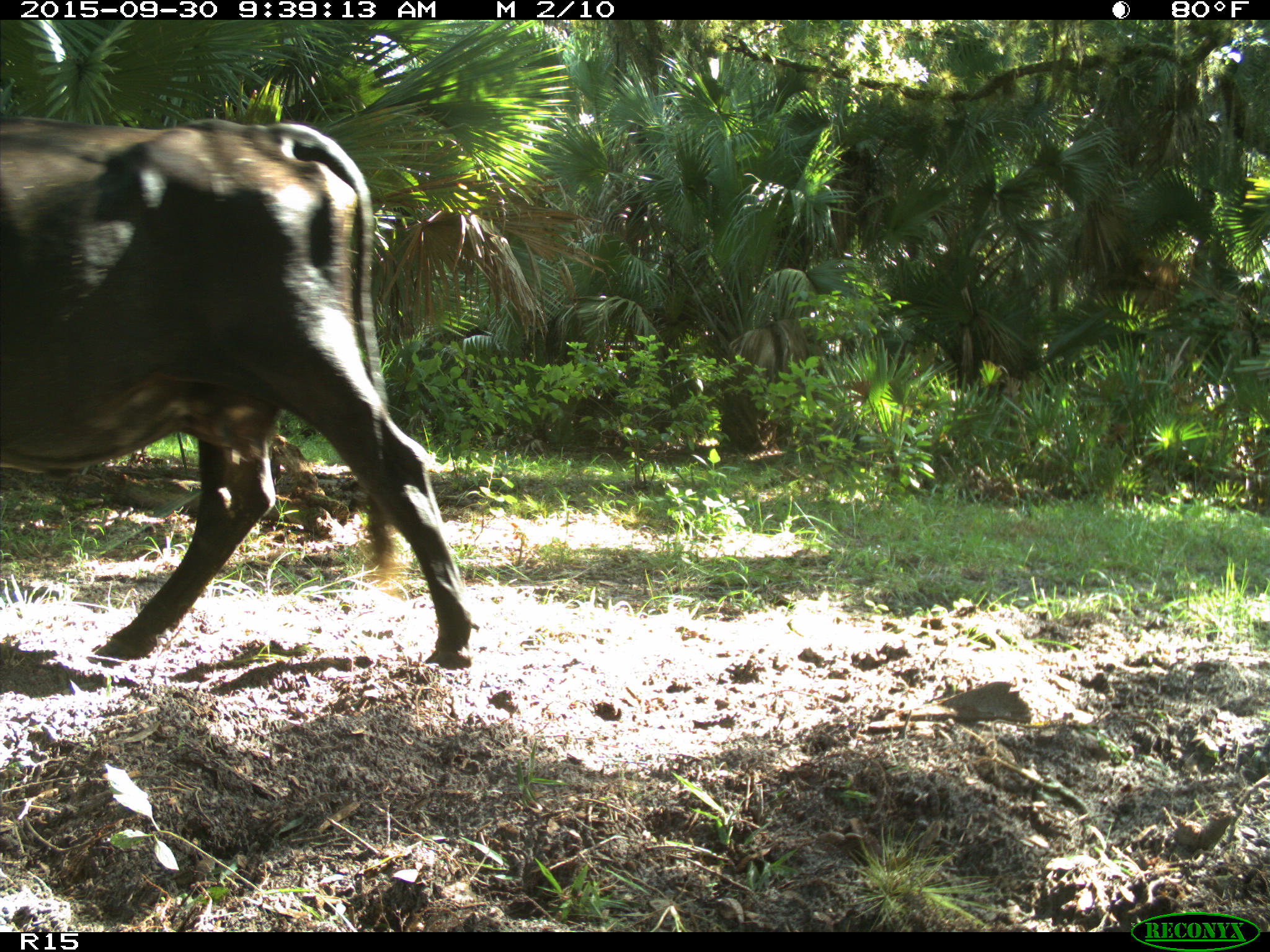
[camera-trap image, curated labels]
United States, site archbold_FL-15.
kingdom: Animalia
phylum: Chordata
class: Mammalia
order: Artiodactyla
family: Bovidae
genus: Bos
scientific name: Bos taurus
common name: domestic cow